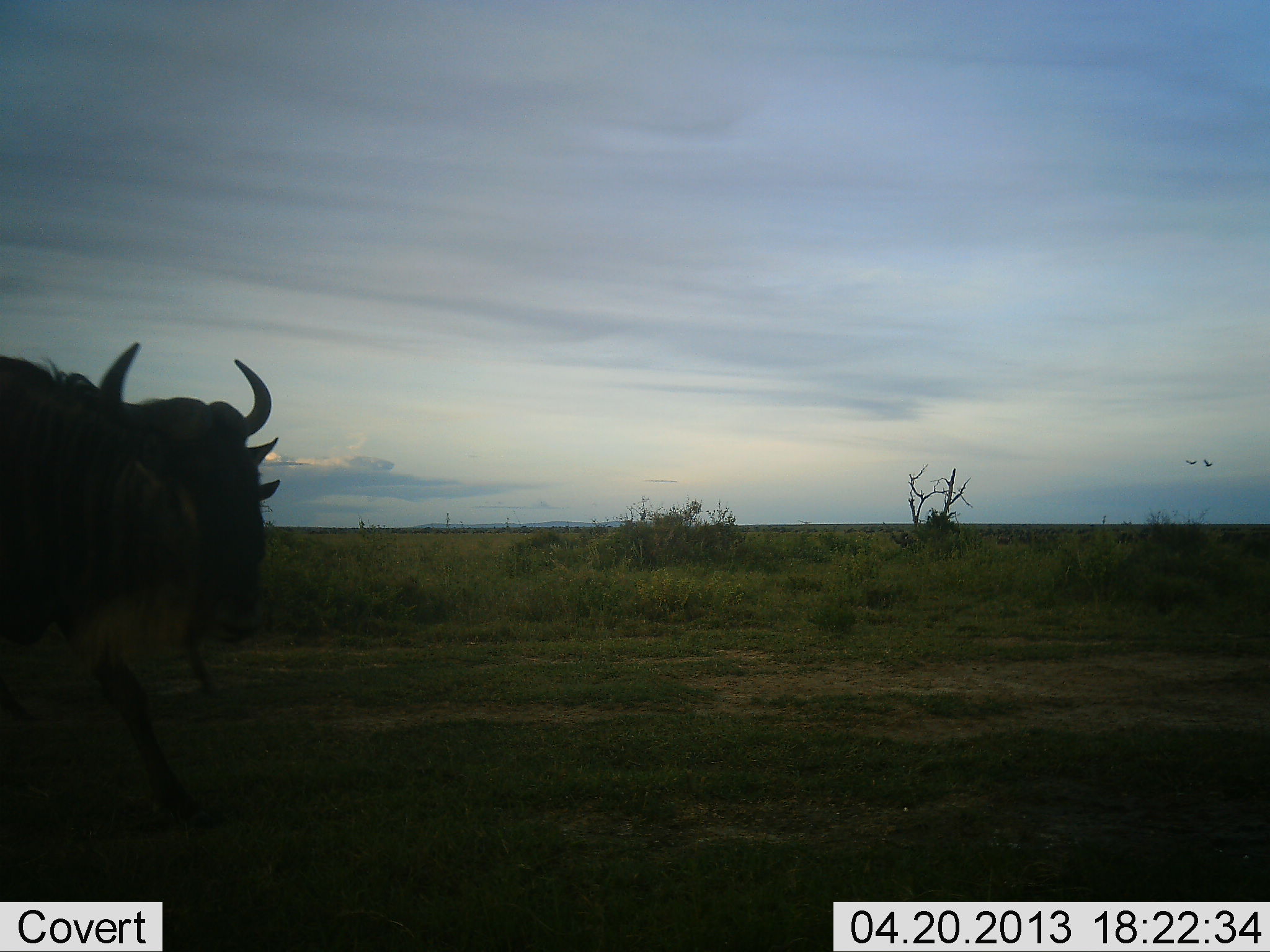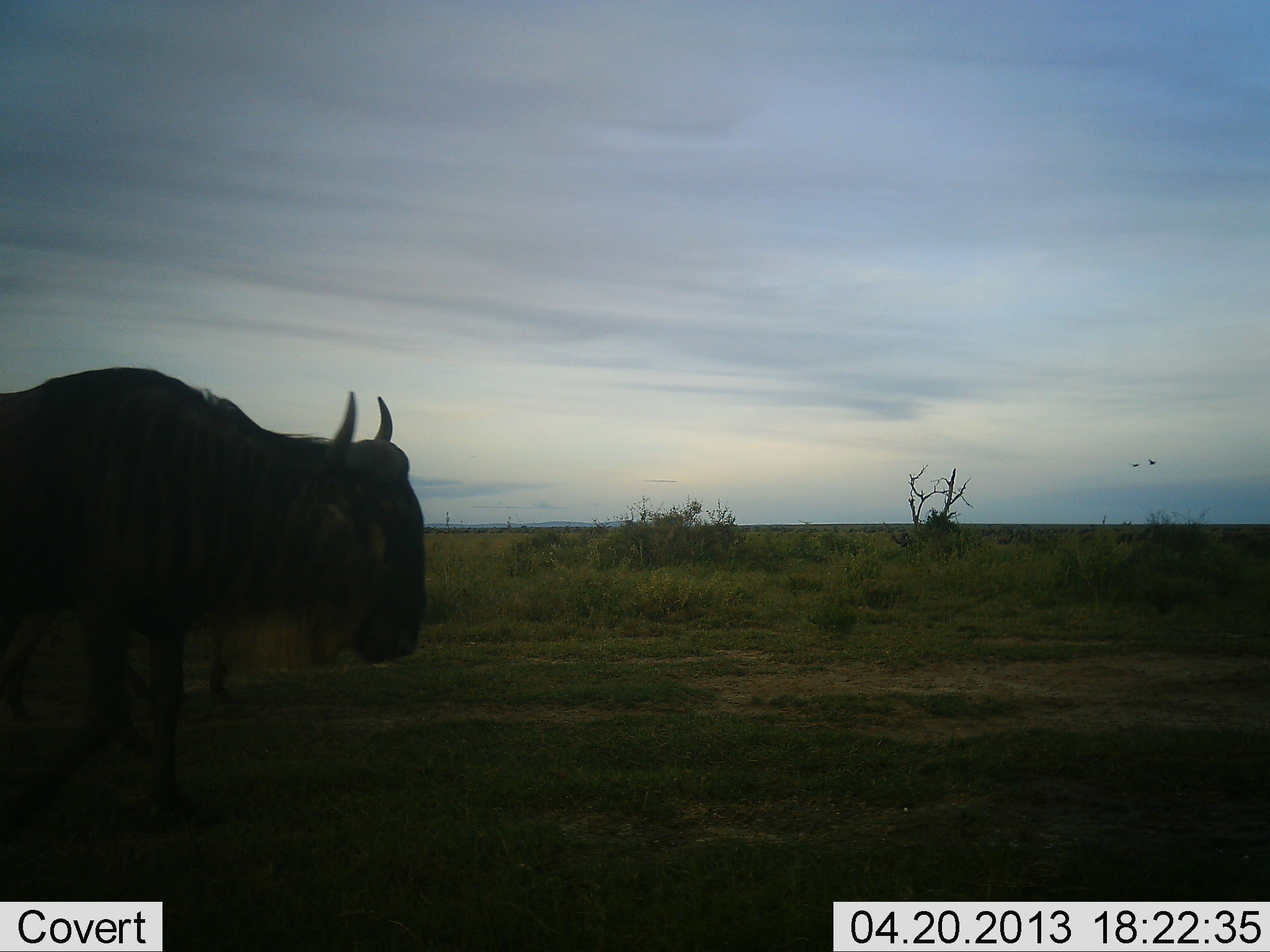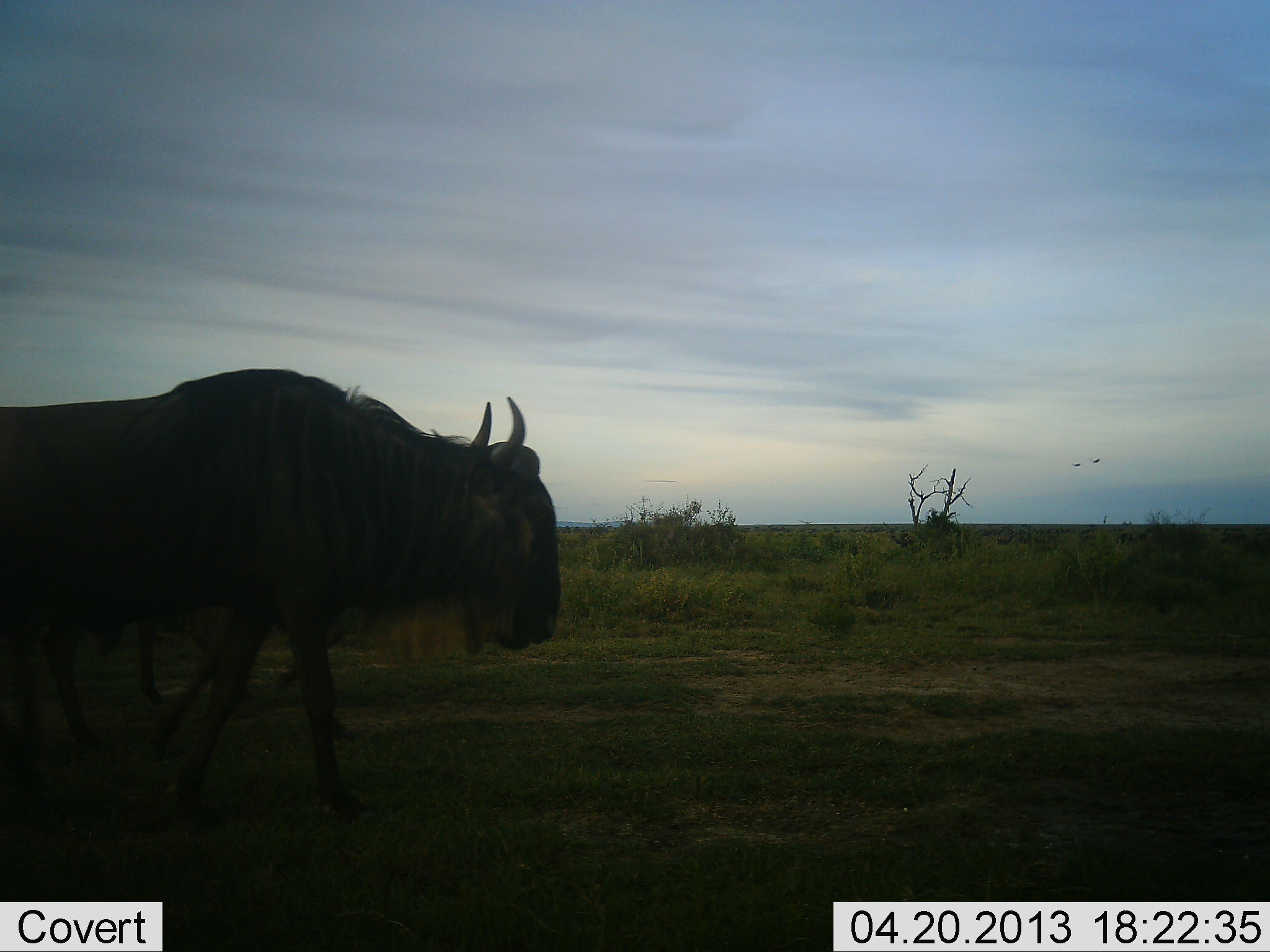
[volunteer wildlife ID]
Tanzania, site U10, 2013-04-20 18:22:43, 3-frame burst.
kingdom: Animalia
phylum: Chordata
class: Mammalia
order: Artiodactyla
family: Bovidae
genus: Connochaetes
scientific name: Connochaetes taurinus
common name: blue wildebeest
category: wildebeest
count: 1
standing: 5%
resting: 0%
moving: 100%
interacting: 0%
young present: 0%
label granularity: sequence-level